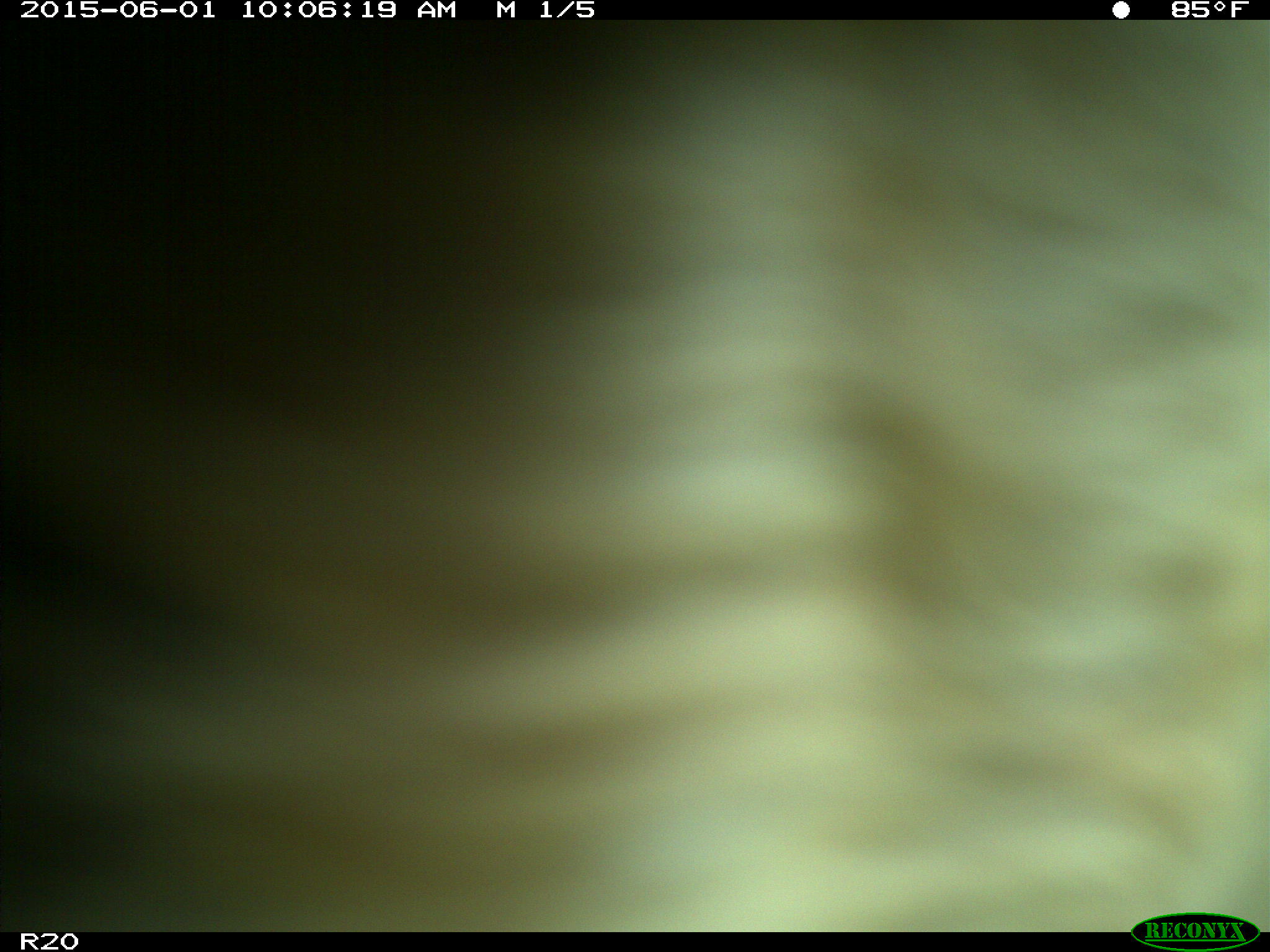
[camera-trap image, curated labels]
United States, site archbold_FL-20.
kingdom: Animalia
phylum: Chordata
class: Mammalia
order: Artiodactyla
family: Bovidae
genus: Bos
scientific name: Bos taurus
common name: domestic cow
Bos taurus (domestic cow).